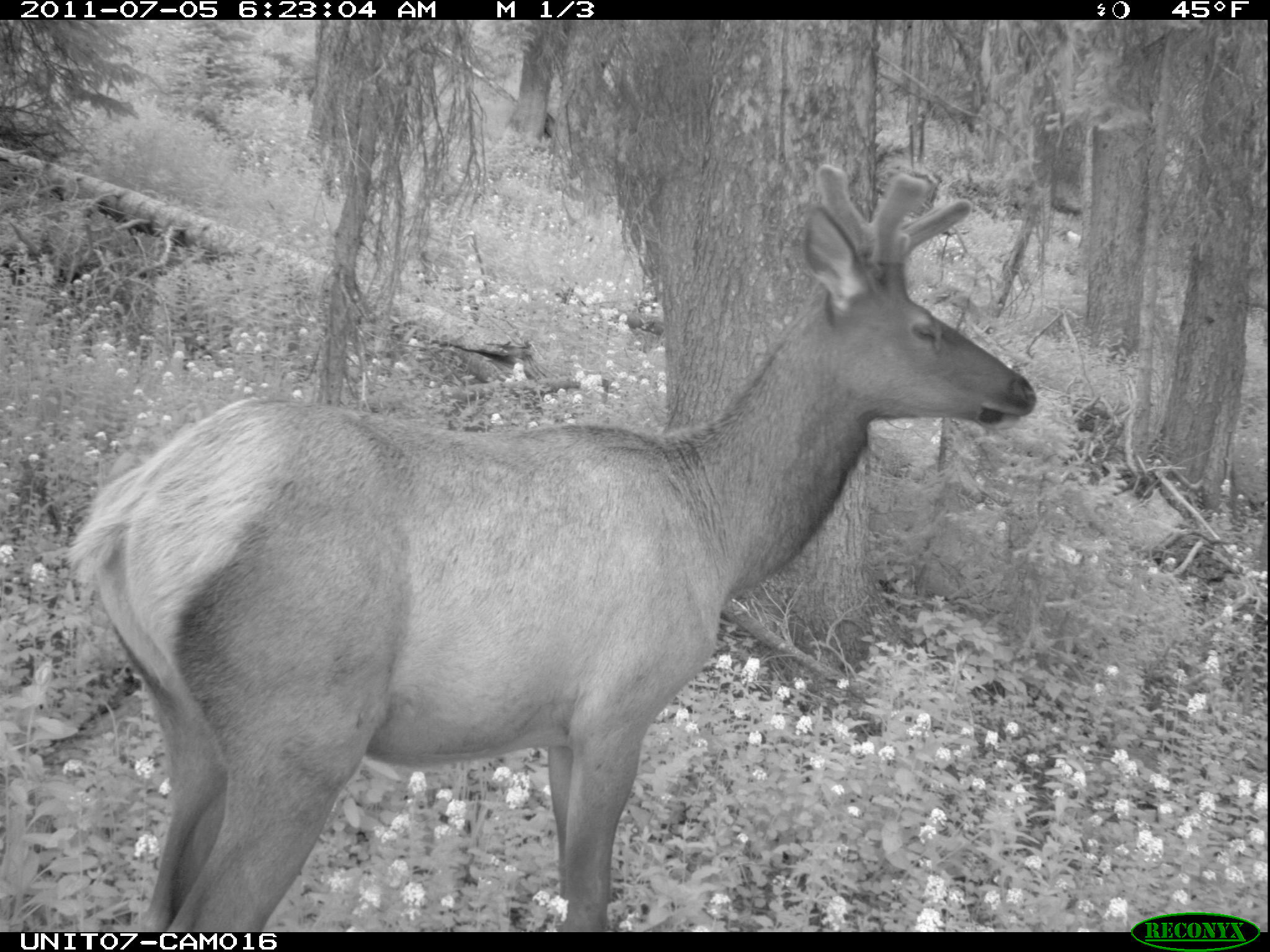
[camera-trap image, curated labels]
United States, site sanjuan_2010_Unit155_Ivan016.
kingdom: Animalia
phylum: Chordata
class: Mammalia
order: Artiodactyla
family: Cervidae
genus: Cervus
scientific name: Cervus elaphus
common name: red deer